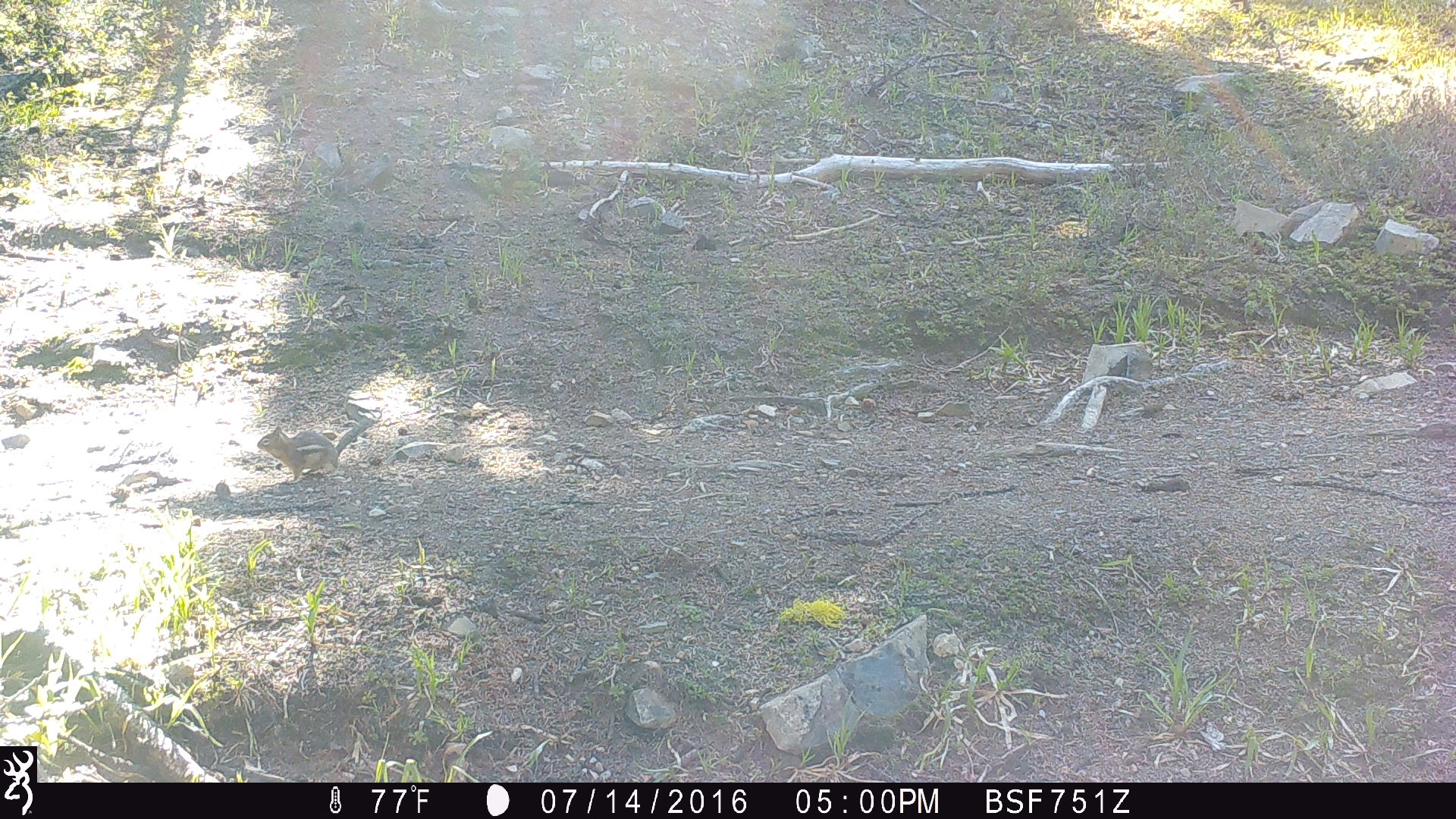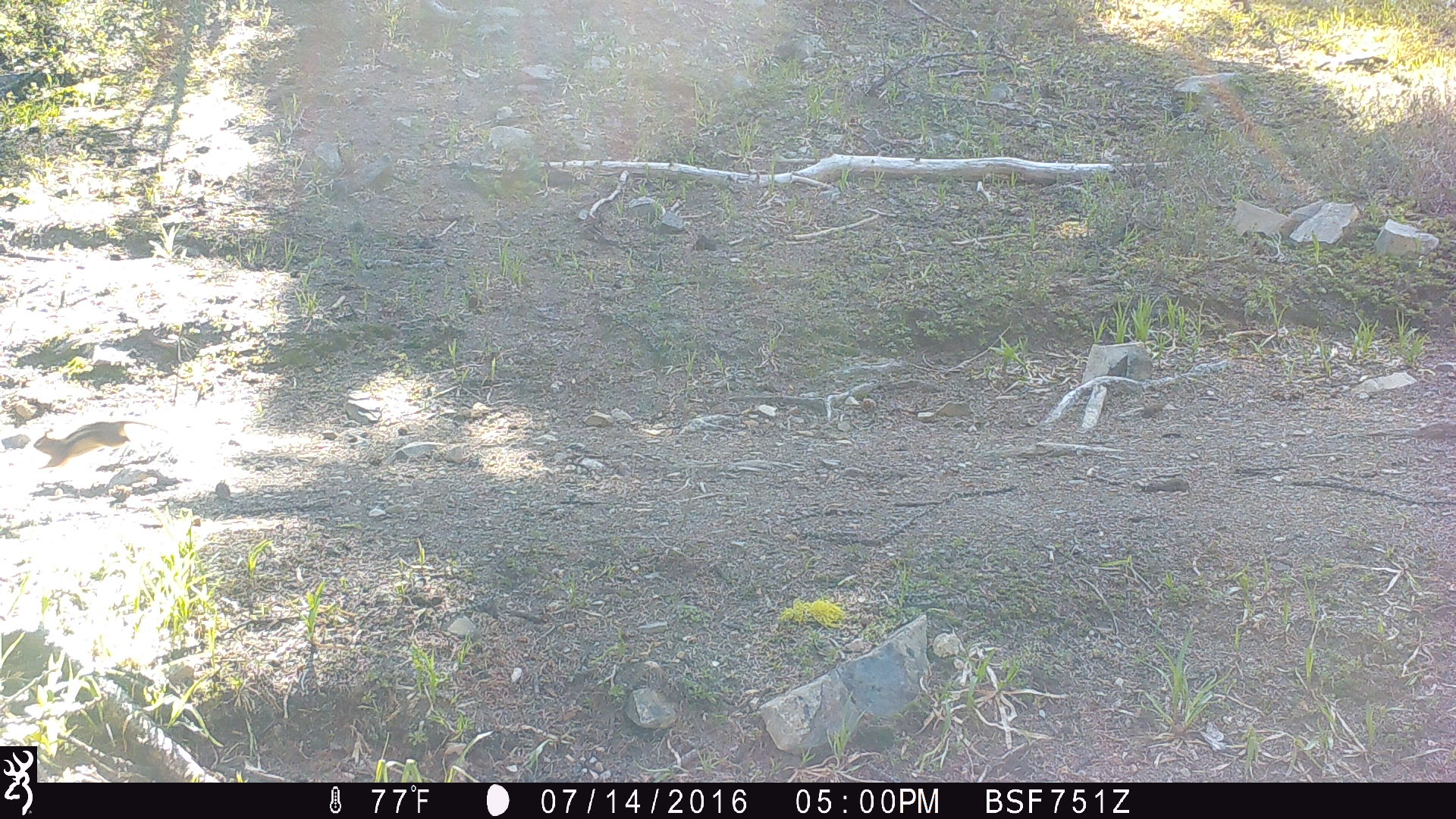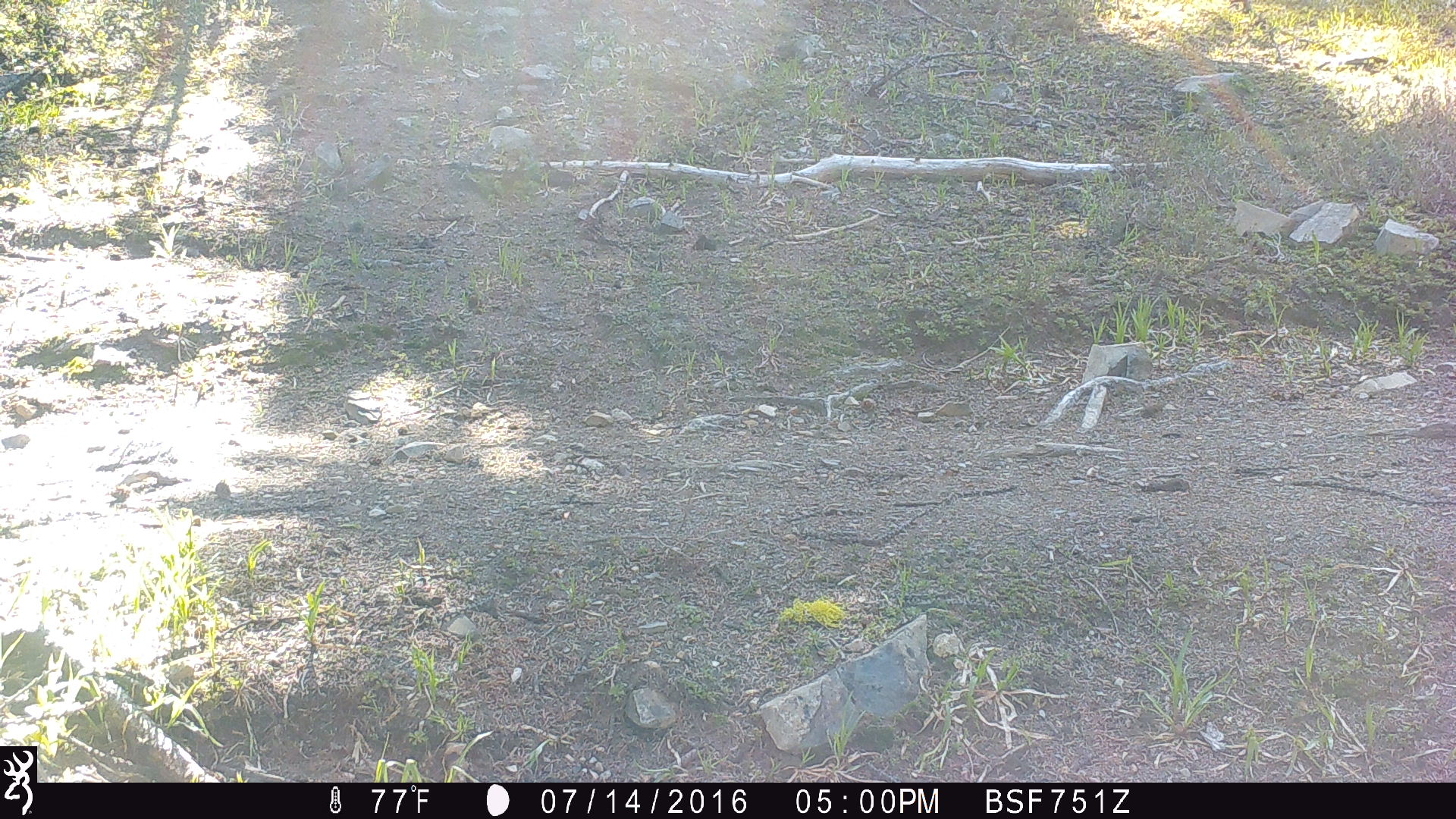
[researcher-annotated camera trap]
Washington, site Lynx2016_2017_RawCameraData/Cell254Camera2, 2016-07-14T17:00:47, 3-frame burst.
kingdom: Animalia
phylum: Chordata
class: Mammalia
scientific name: Mammalia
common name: small mammal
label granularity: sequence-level